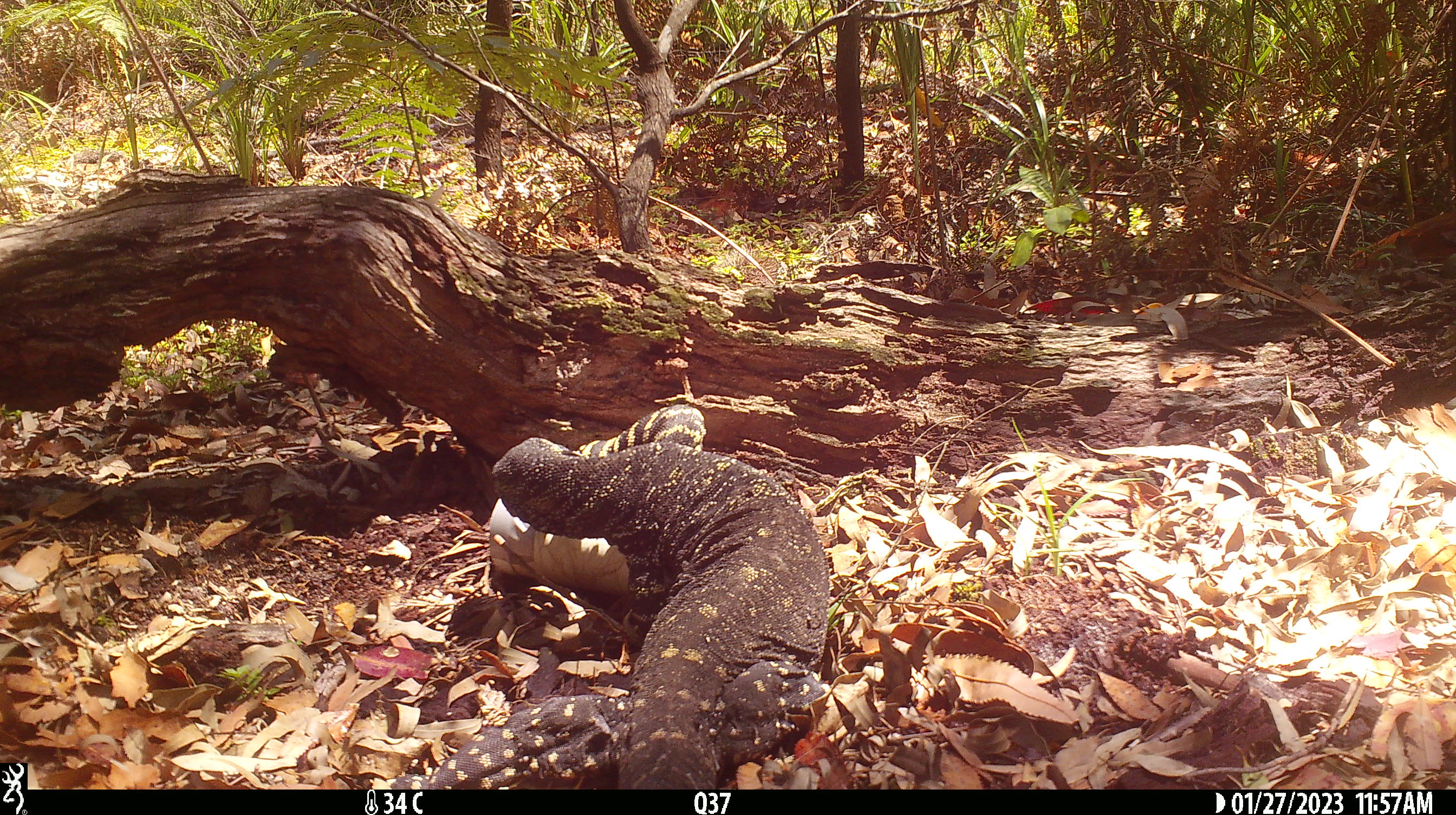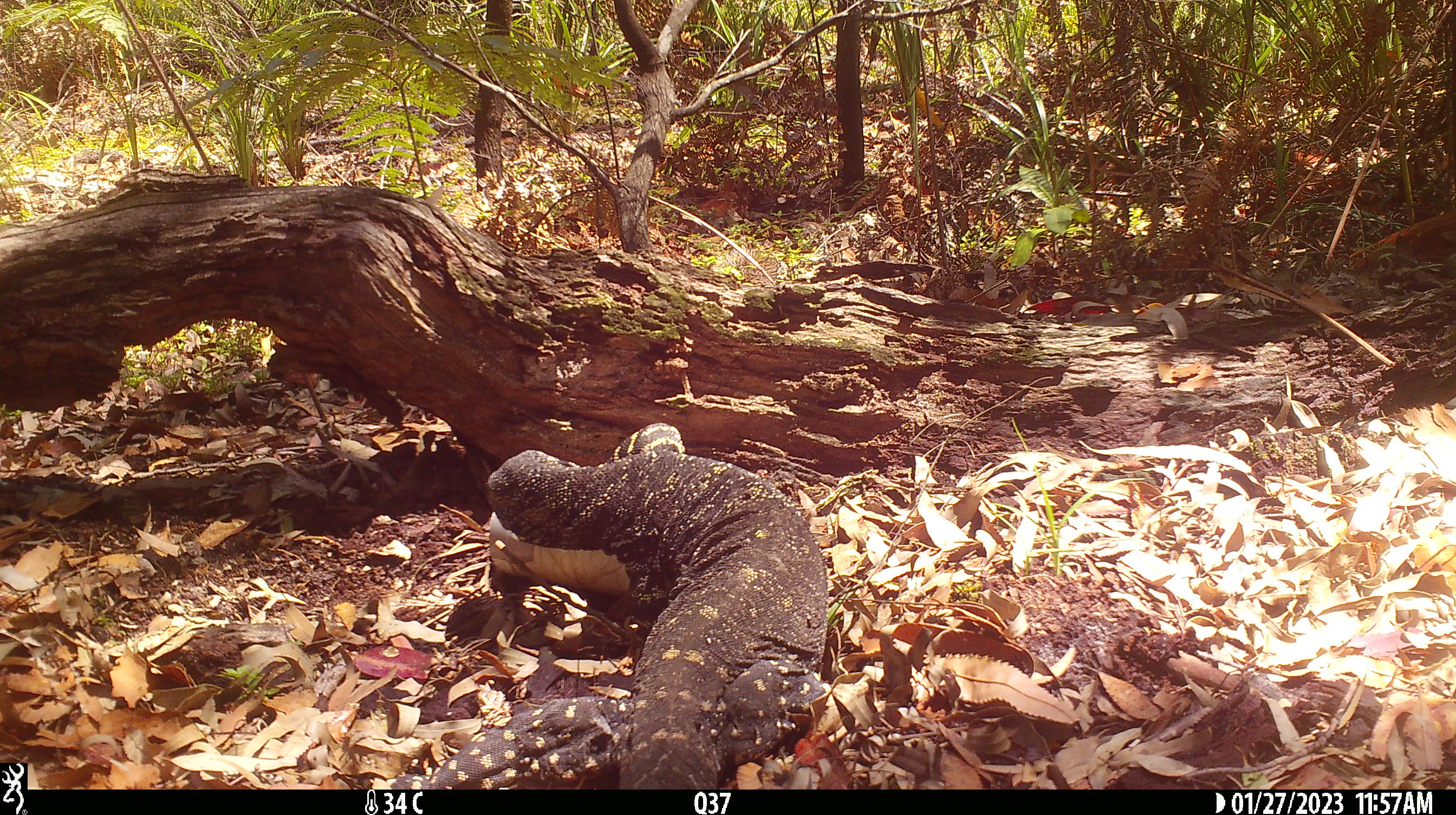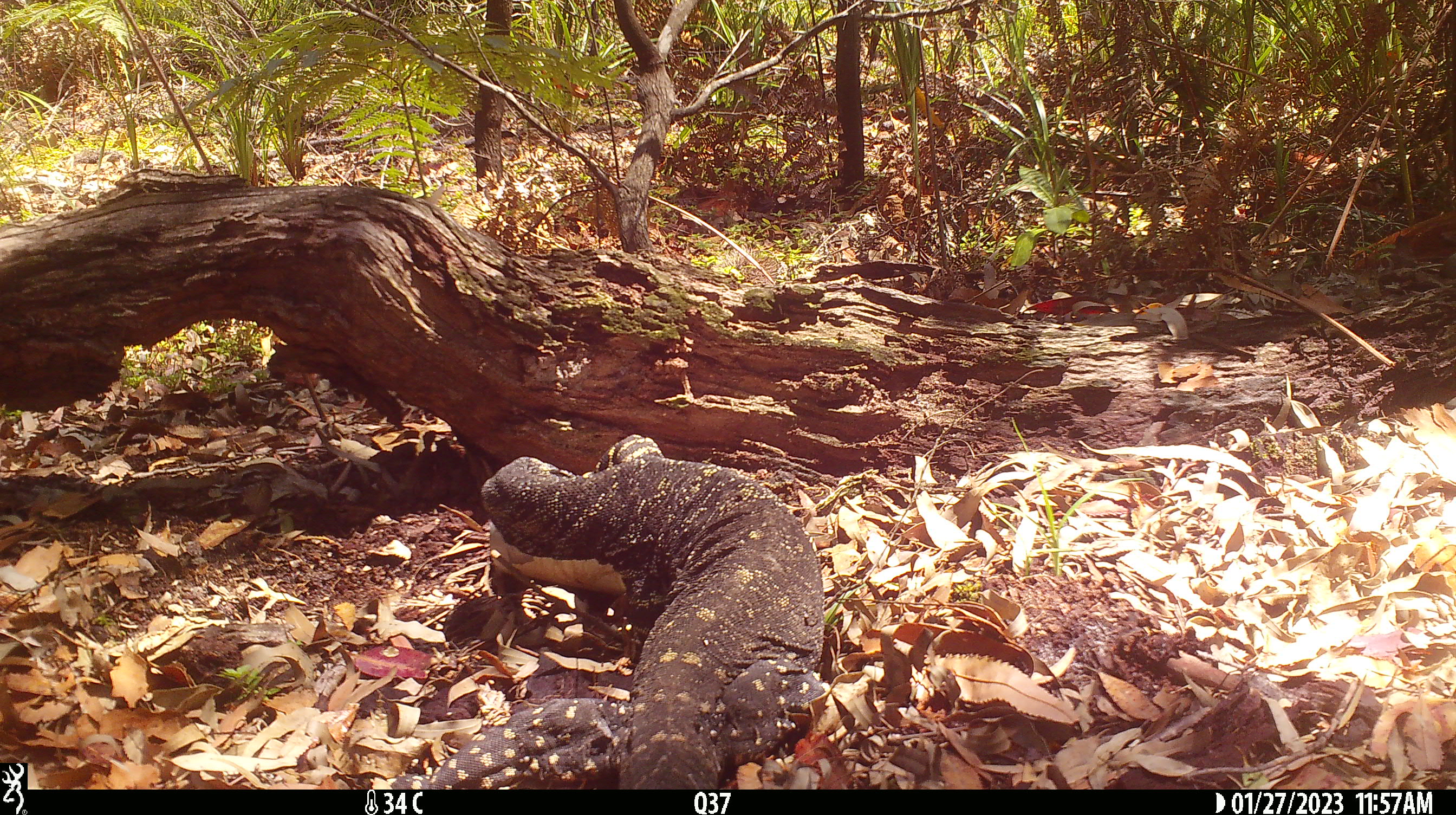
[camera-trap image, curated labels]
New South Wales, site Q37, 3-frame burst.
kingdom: Animalia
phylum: Chordata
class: Reptilia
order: Squamata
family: Varanidae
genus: Varanus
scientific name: Varanus varius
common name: lace monitor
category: goanna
Goanna (lace monitor) (Varanus varius).